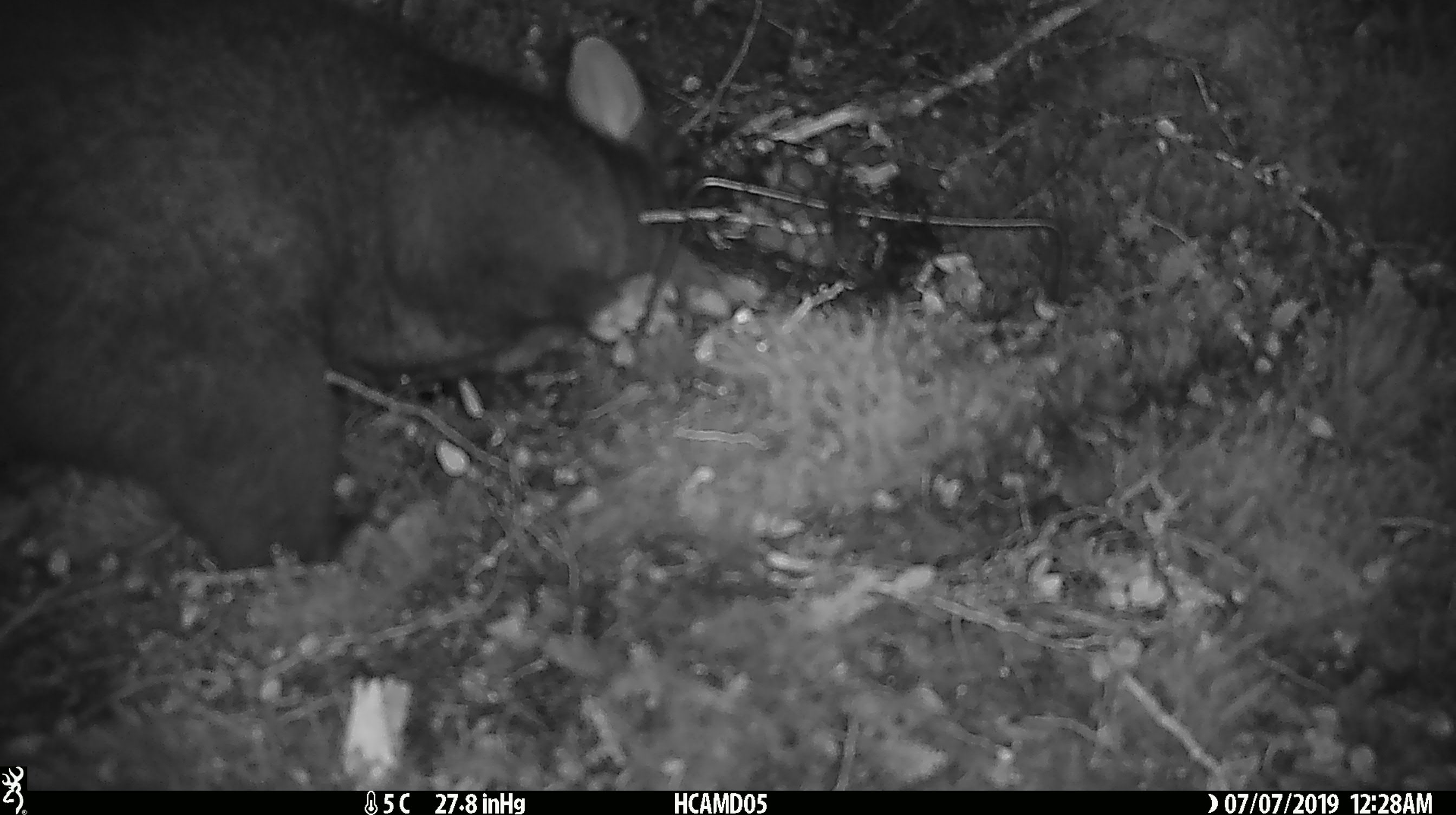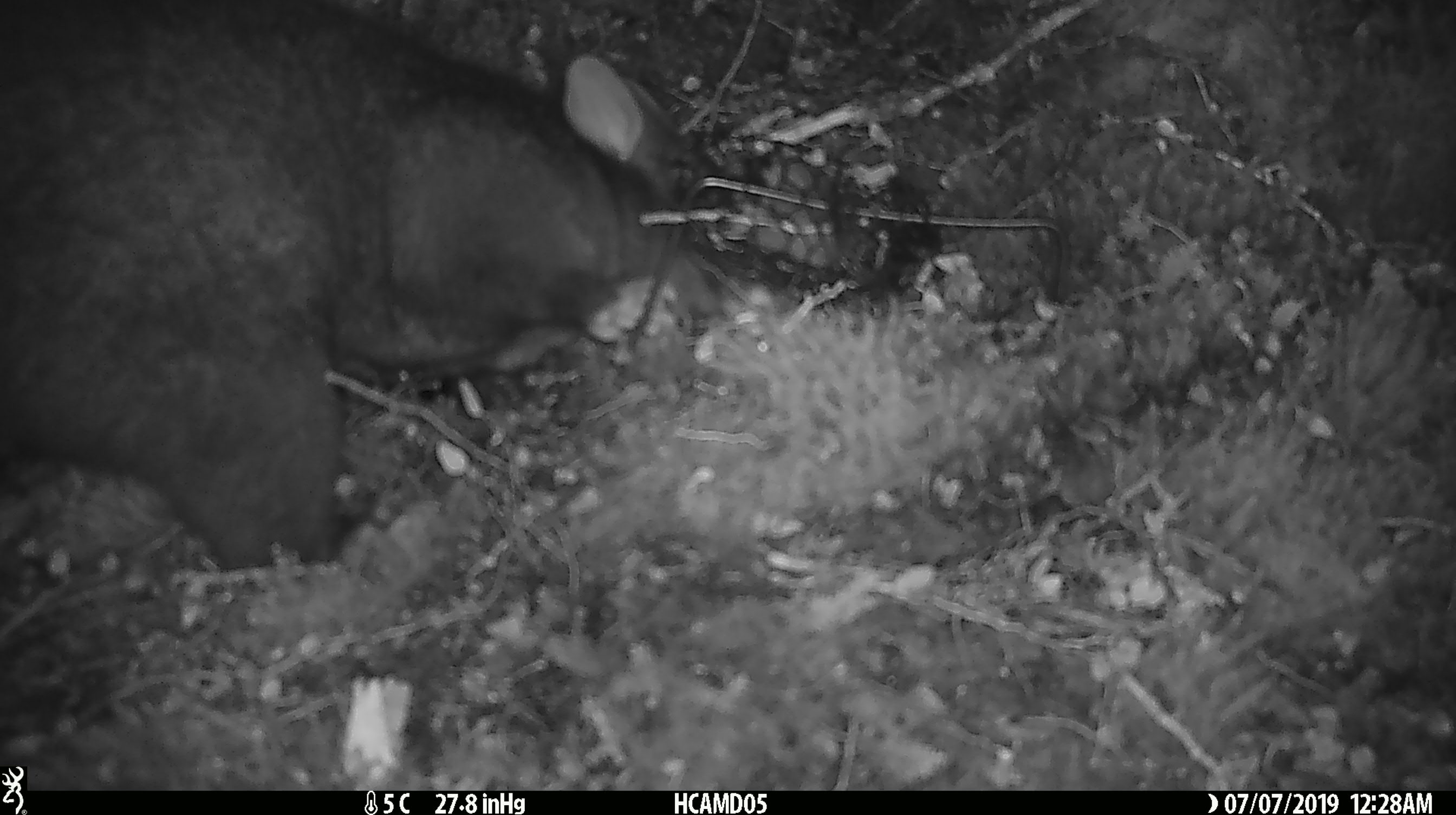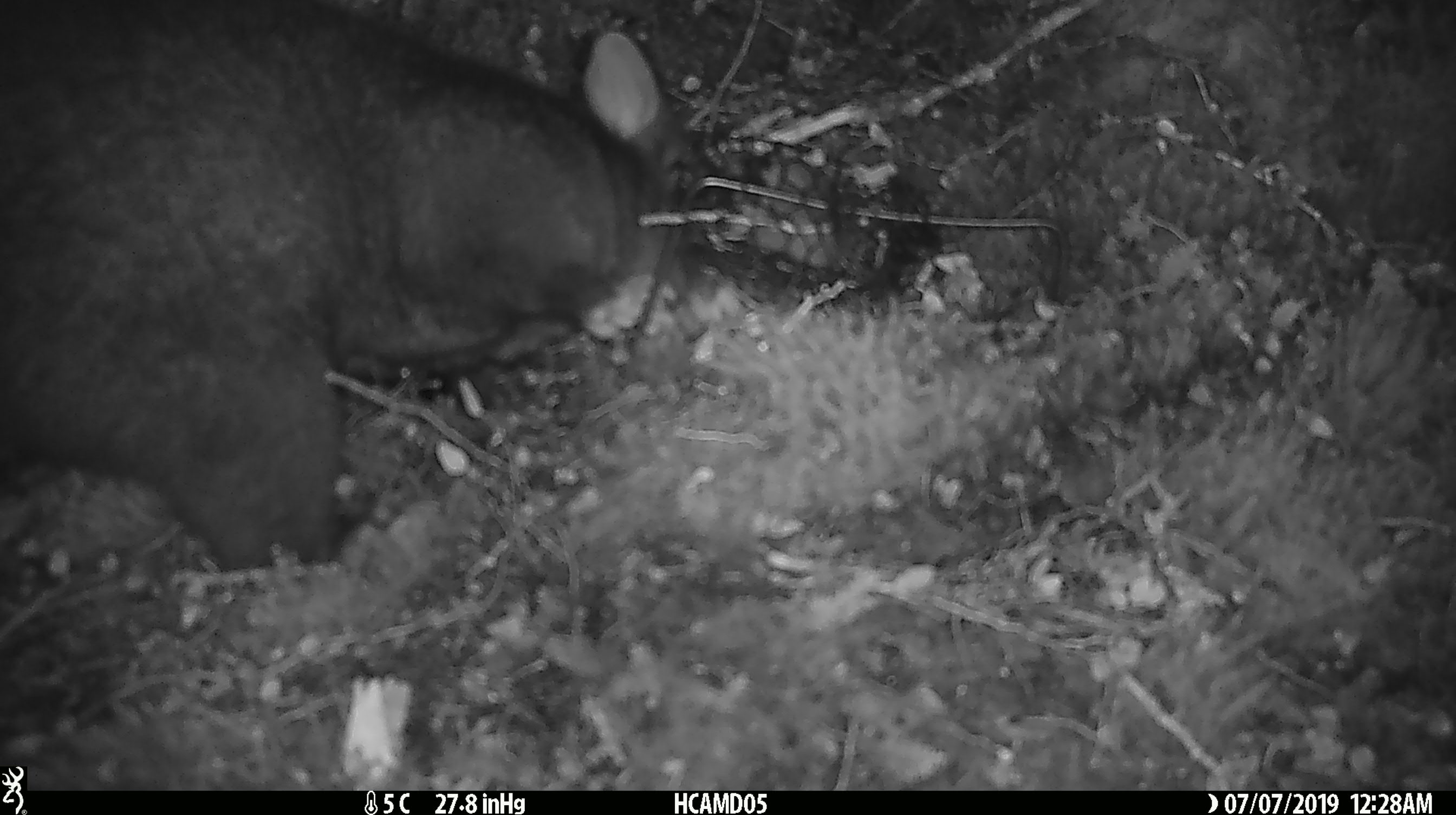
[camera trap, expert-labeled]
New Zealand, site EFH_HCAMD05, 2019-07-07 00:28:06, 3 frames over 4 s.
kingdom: Animalia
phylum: Chordata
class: Mammalia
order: Diprotodontia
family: Phalangeridae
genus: Trichosurus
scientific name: Trichosurus vulpecula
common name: common brushtail possum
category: possum